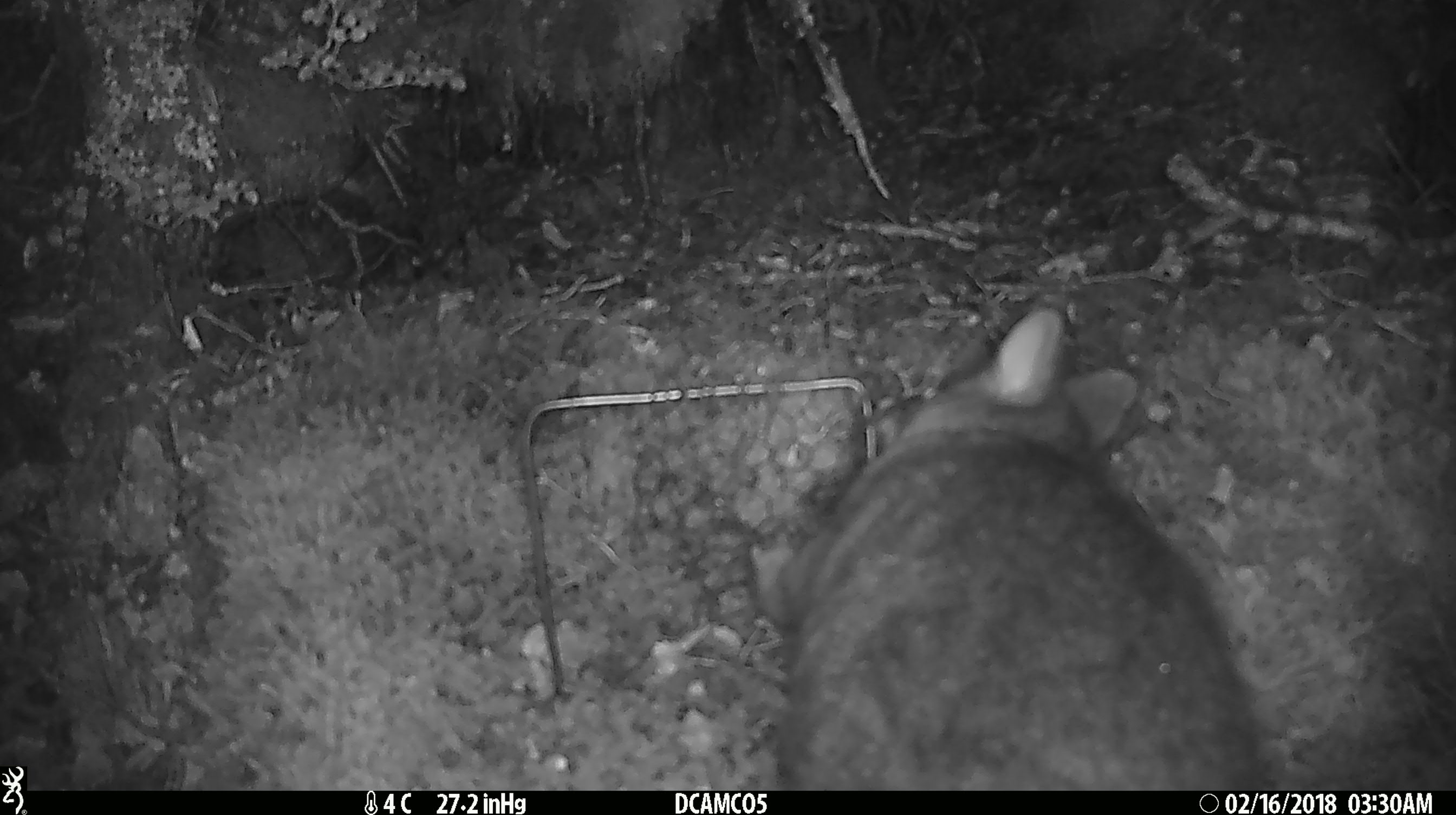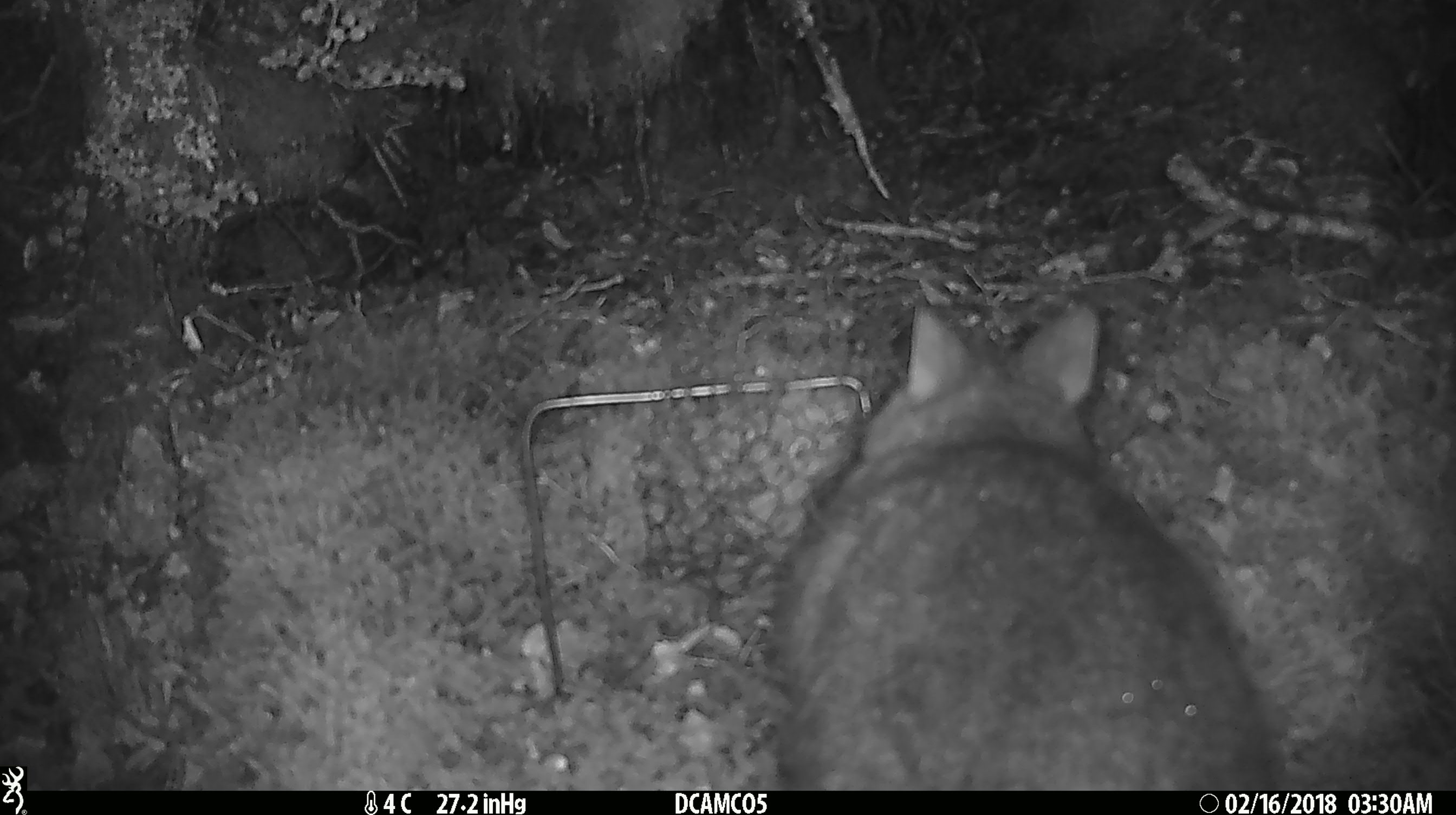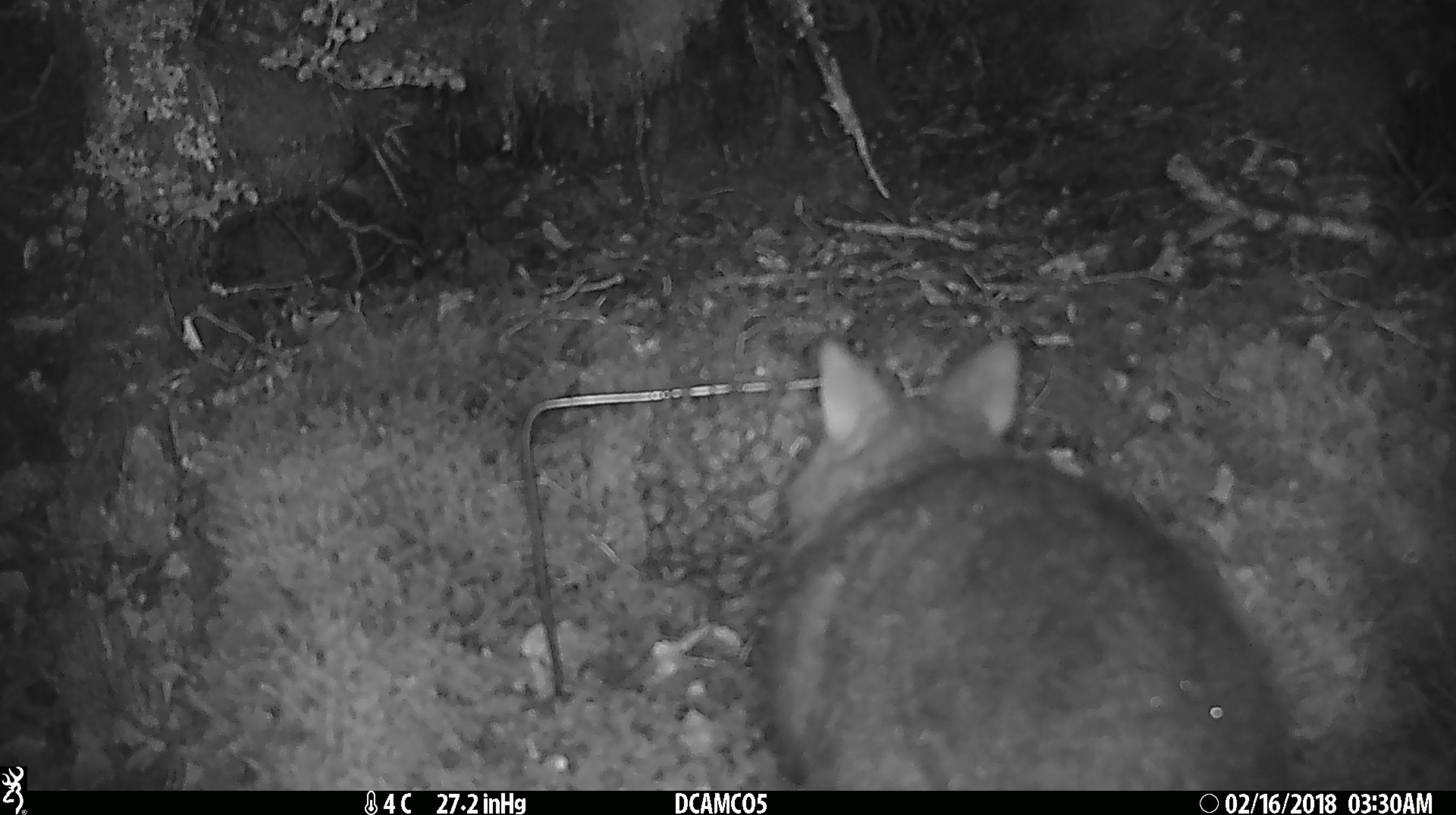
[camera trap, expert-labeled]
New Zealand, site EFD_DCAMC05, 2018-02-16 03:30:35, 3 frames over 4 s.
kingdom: Animalia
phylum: Chordata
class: Mammalia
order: Diprotodontia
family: Phalangeridae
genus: Trichosurus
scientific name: Trichosurus vulpecula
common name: common brushtail possum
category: possum